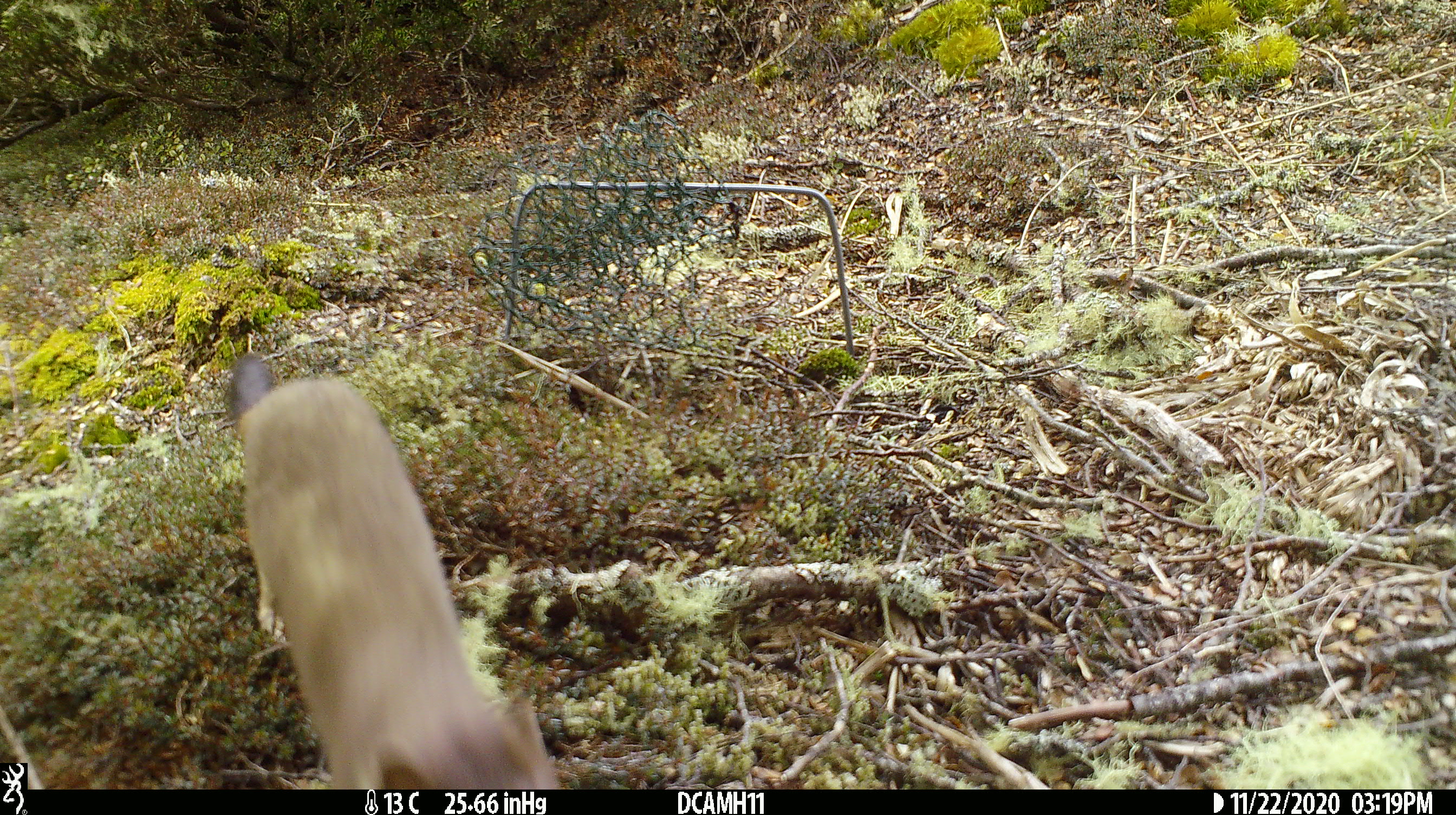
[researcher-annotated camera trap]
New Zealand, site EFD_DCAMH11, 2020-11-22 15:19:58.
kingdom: Animalia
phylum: Chordata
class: Mammalia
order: Carnivora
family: Mustelidae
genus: Mustela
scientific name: Mustela erminea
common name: stoat